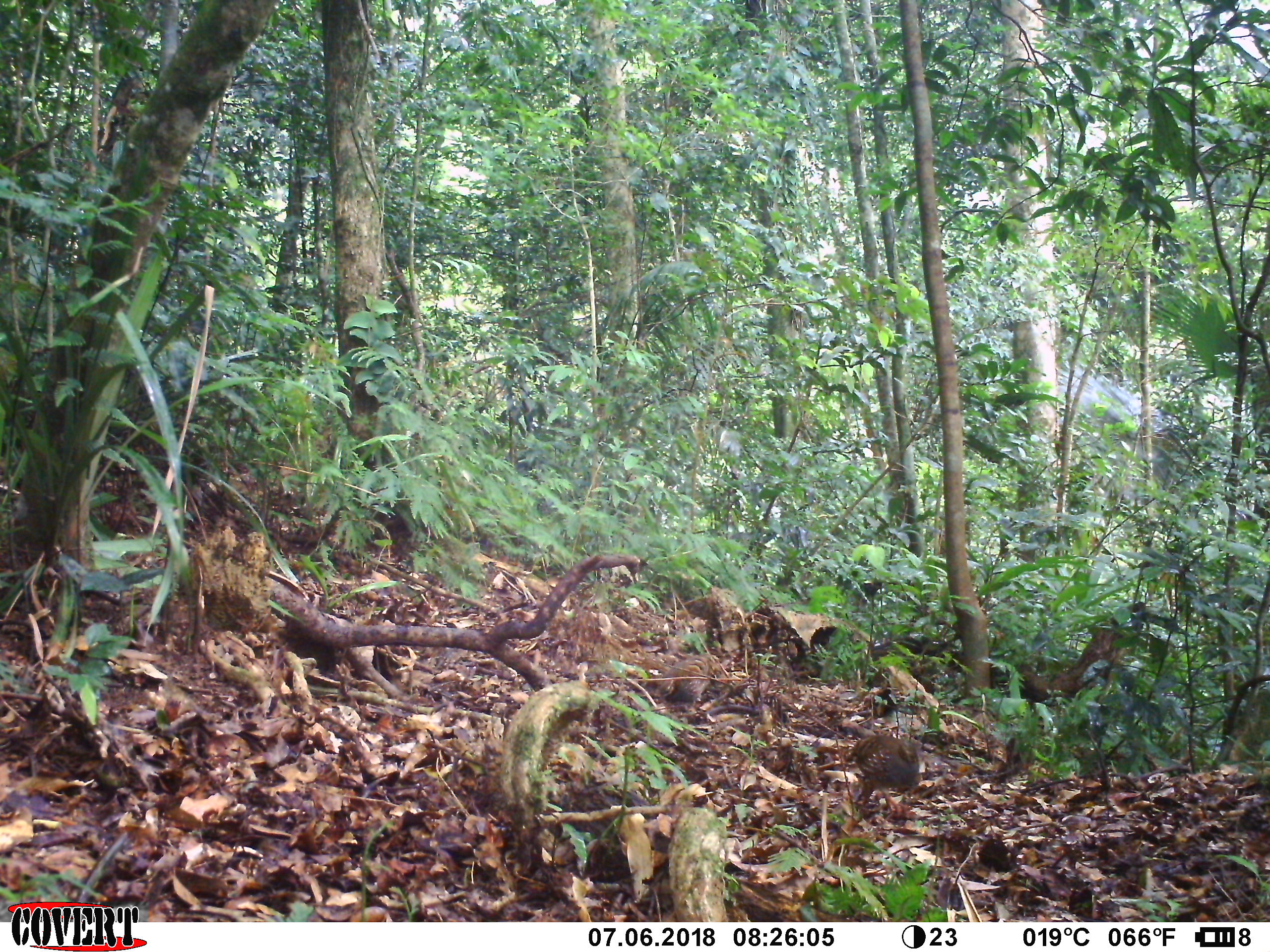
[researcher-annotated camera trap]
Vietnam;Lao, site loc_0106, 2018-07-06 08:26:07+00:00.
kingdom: Animalia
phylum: Chordata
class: Aves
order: Galliformes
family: Phasianidae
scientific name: Phasianidae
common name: partridge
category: unidentified partridge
Unidentified partridge (partridge) (Phasianidae). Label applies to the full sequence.